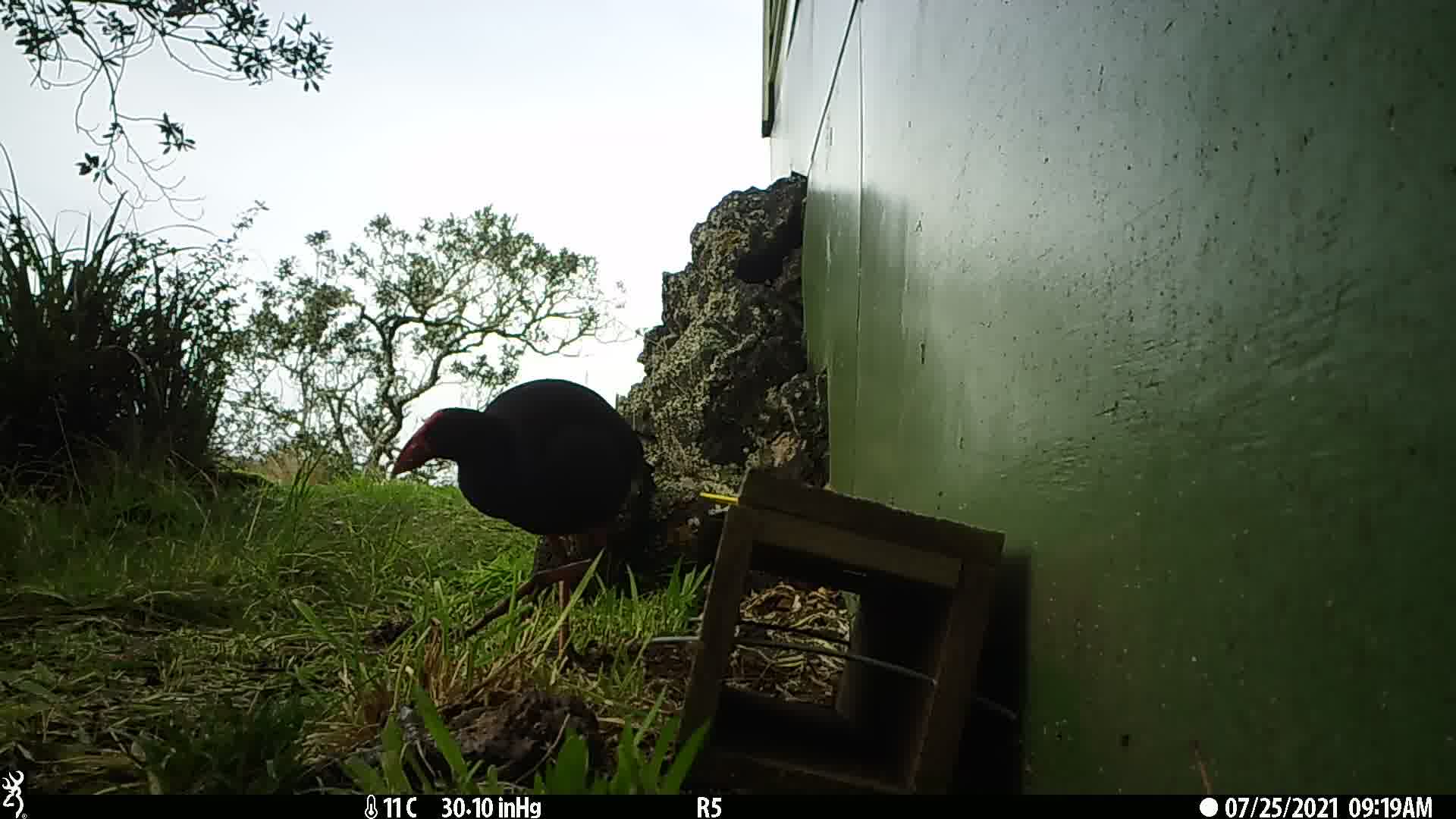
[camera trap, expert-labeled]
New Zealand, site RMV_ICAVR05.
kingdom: Animalia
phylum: Chordata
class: Aves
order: Gruiformes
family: Rallidae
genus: Porphyrio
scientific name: Porphyrio melanotus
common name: australasian swamphen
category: pukeko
Pukeko (australasian swamphen) (Porphyrio melanotus).